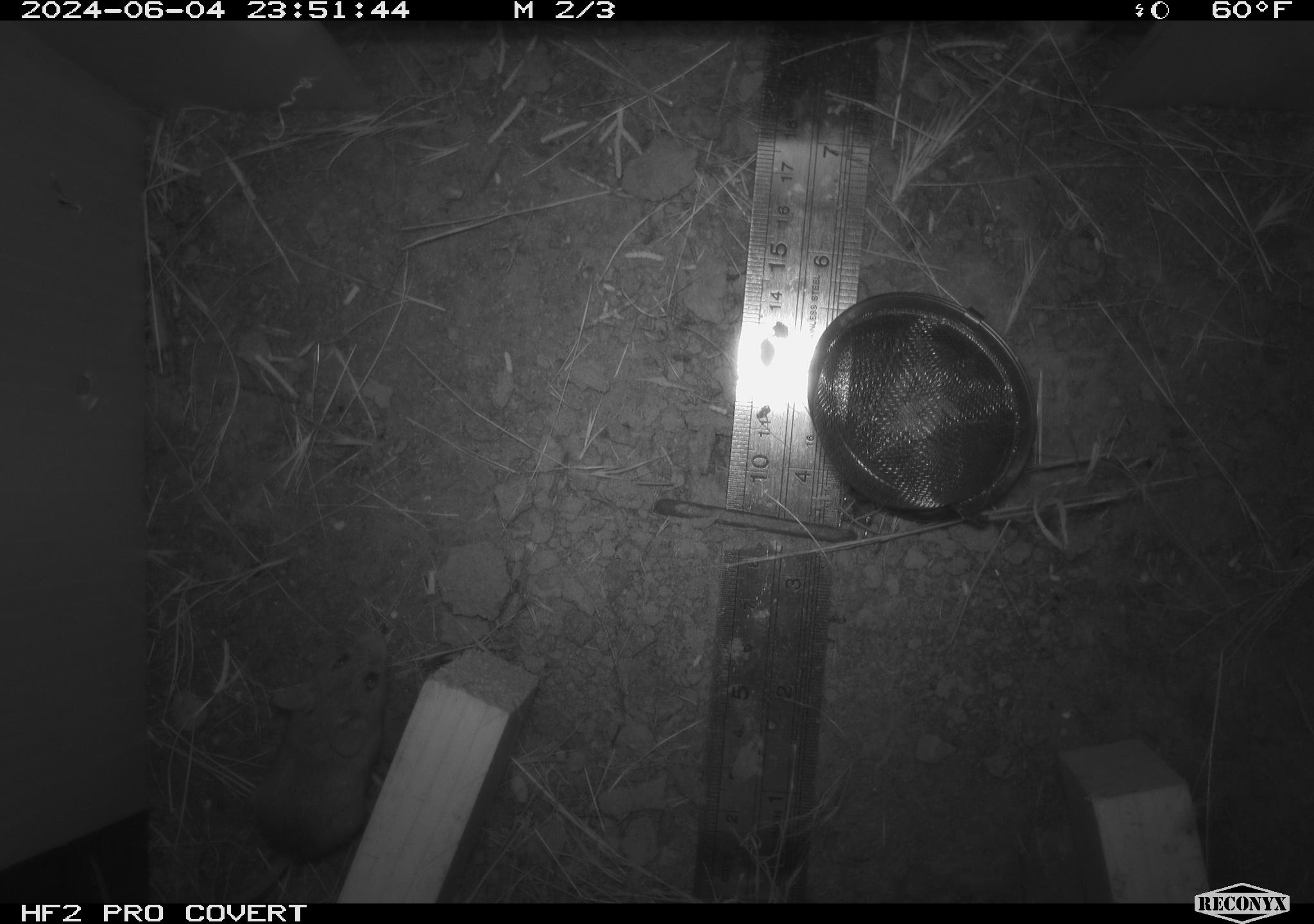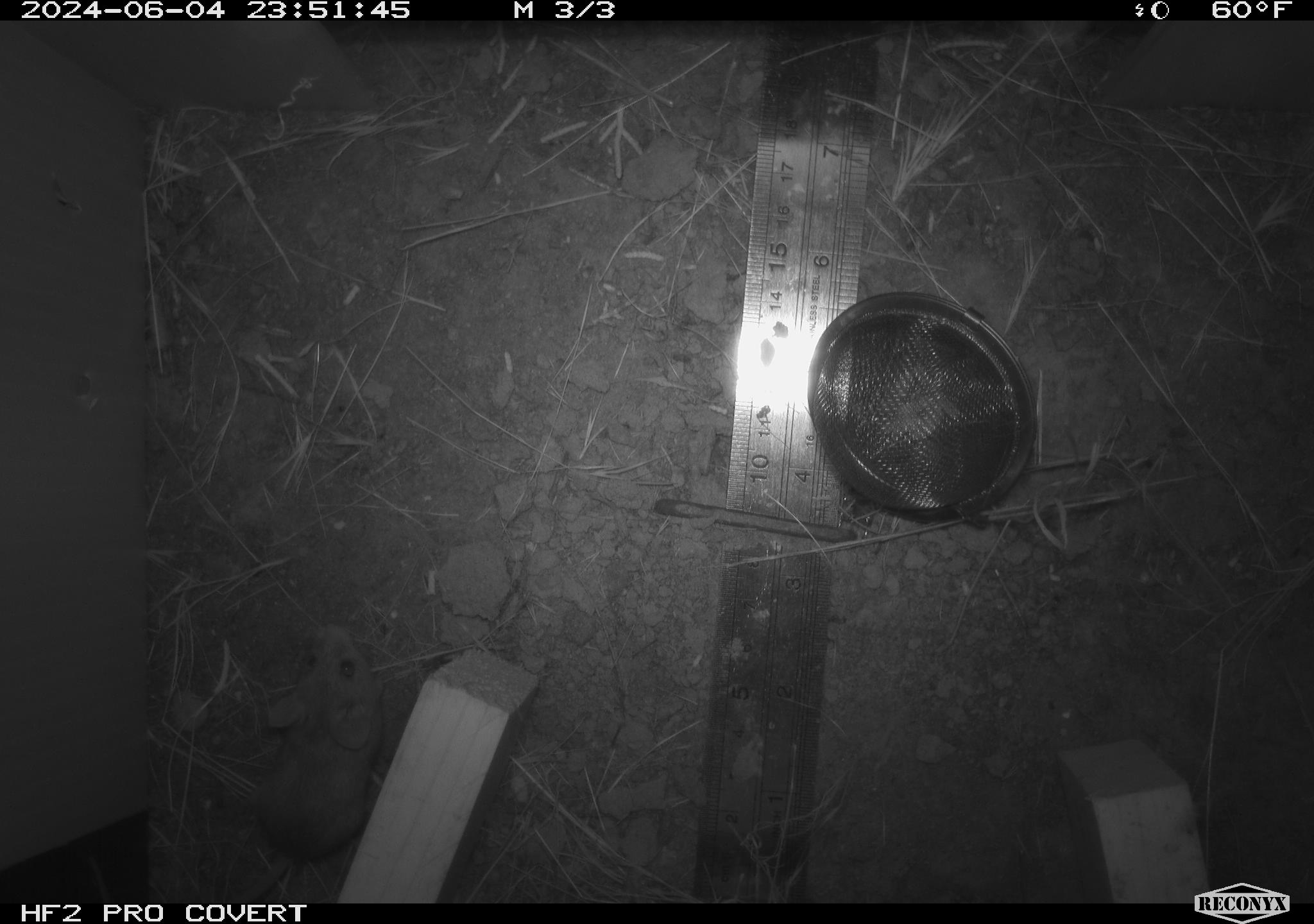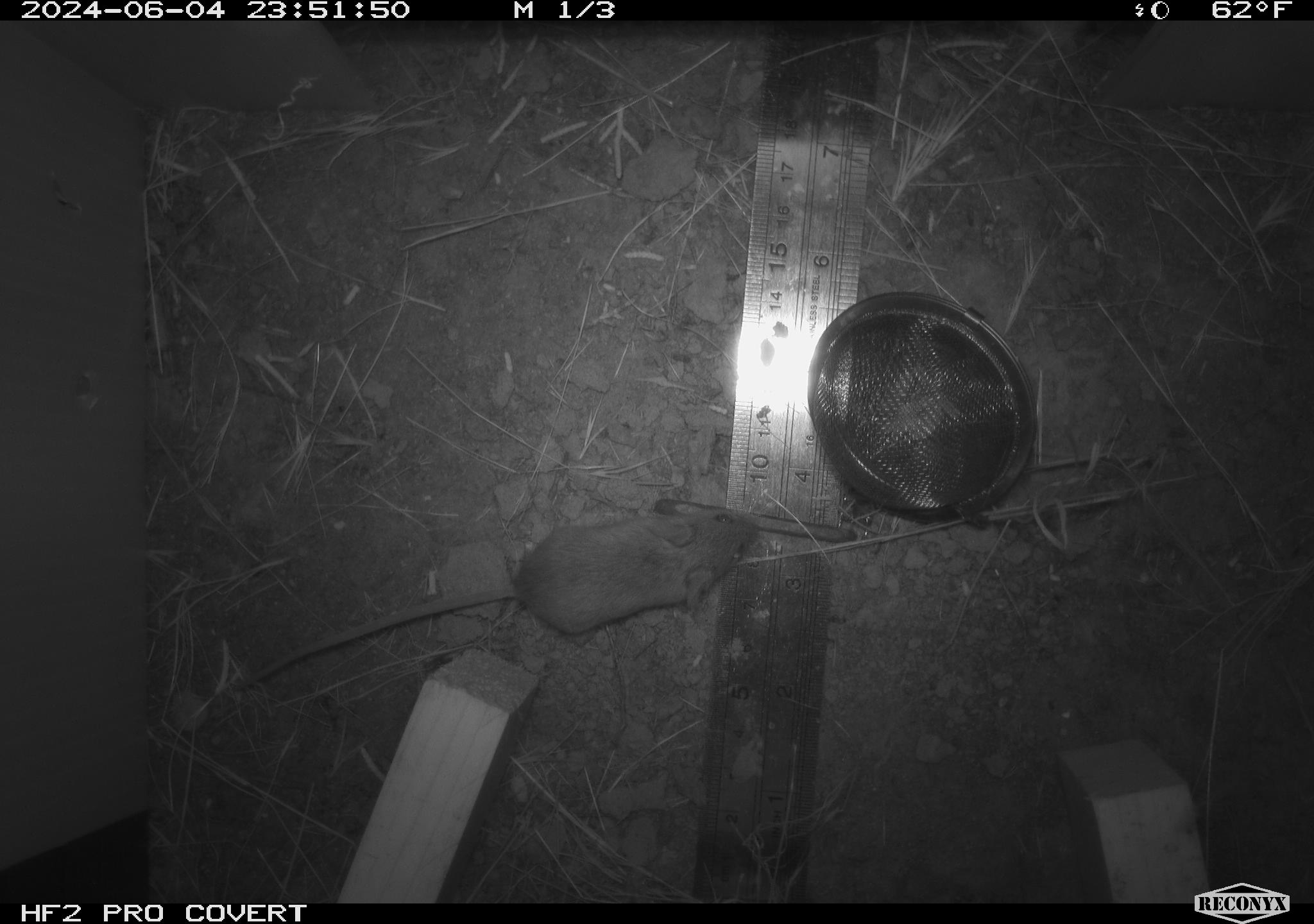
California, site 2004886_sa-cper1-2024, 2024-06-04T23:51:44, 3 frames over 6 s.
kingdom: Animalia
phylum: Chordata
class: Mammalia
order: Rodentia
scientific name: Rodentia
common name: rodent